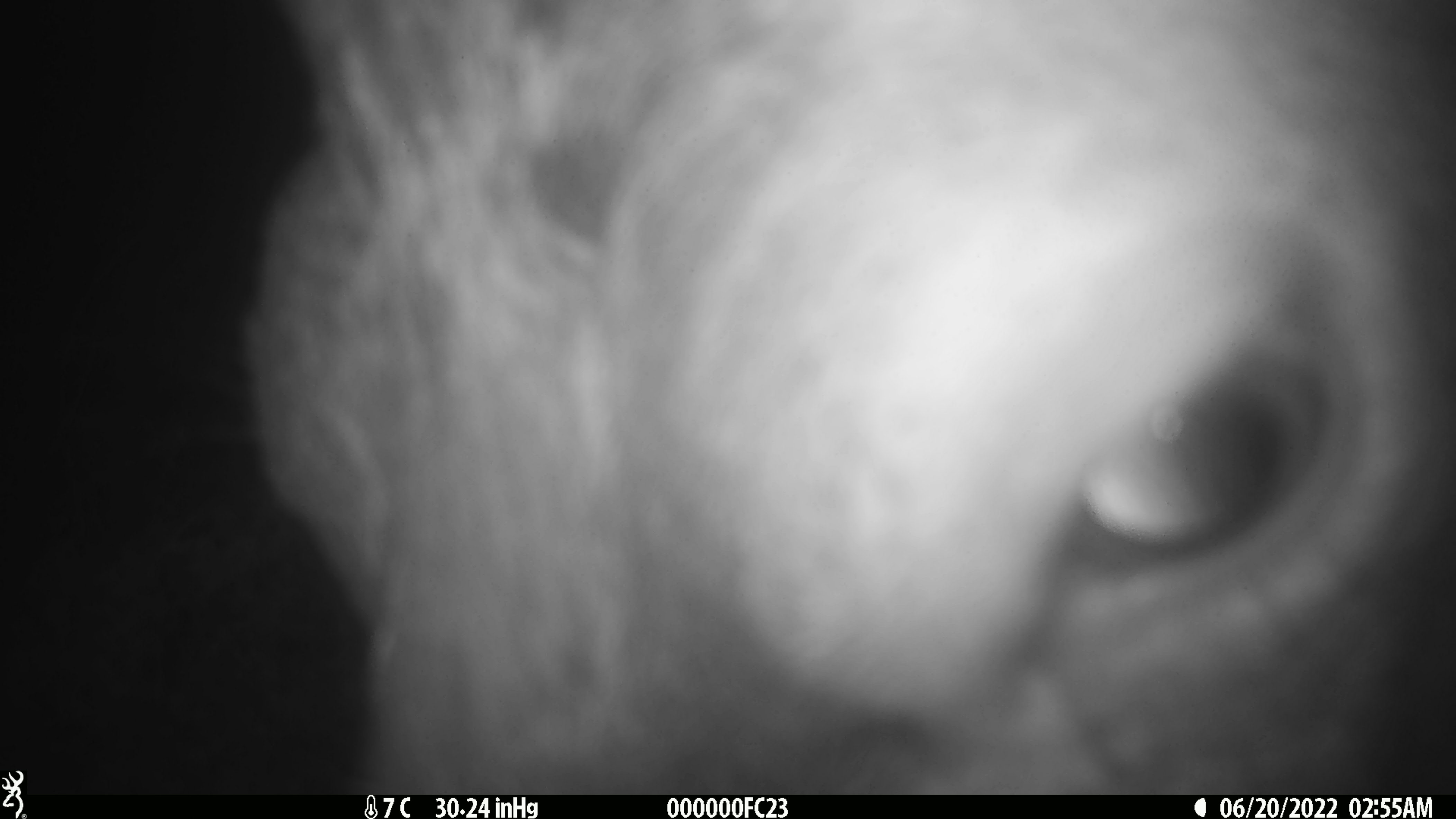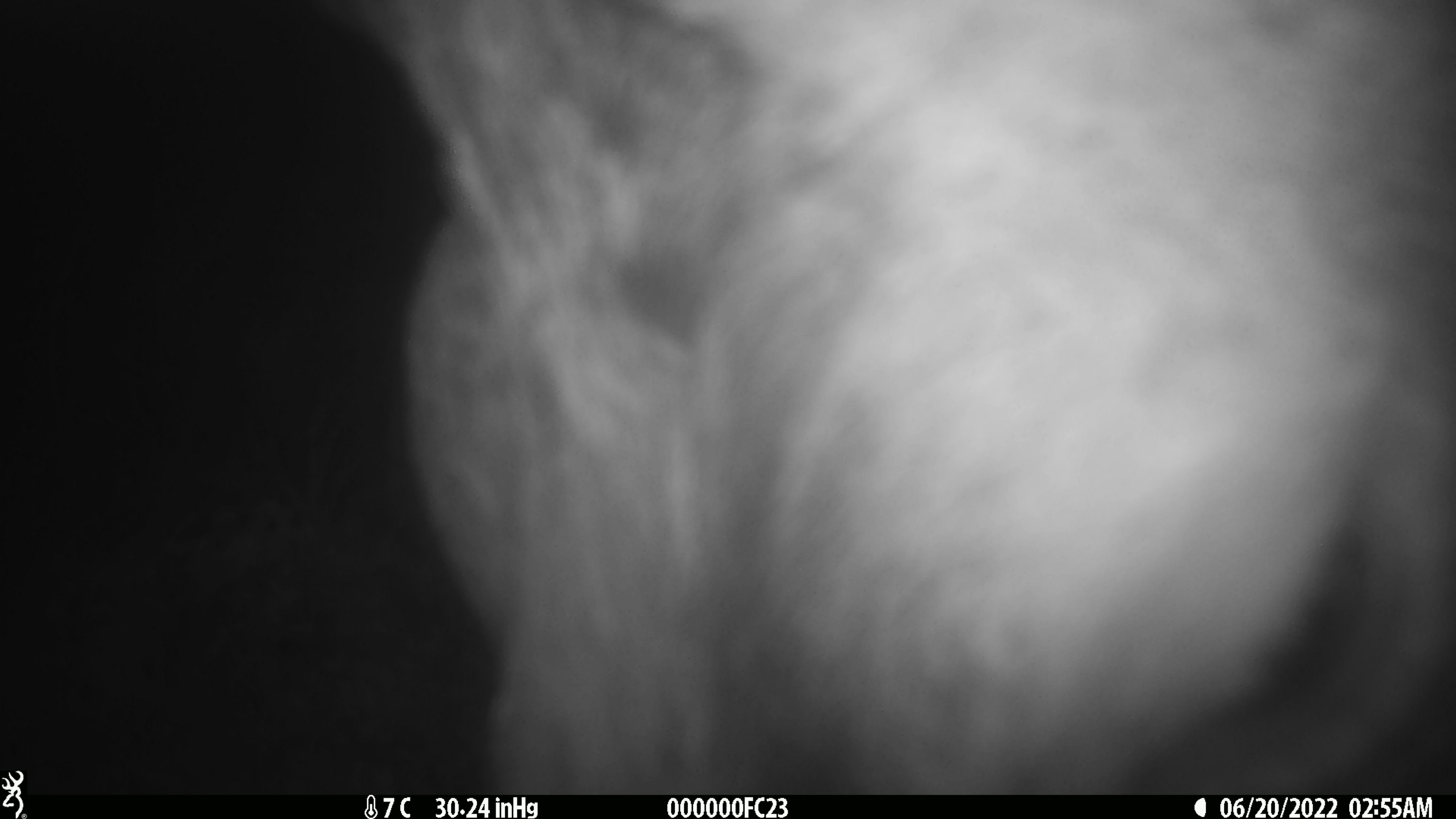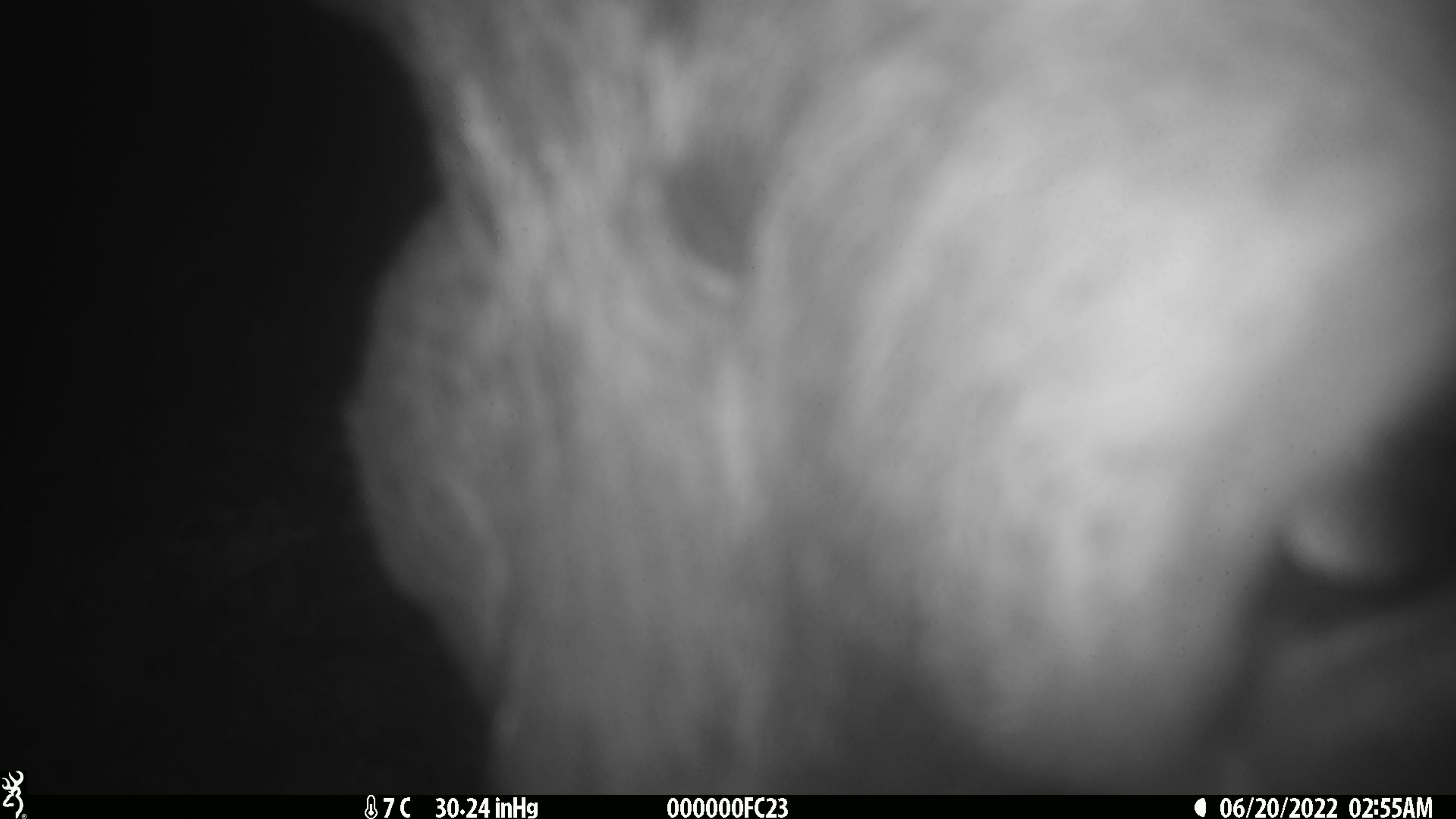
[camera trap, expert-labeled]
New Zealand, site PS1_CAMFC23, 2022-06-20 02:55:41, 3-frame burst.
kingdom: Animalia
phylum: Chordata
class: Mammalia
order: Artiodactyla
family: Cervidae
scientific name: Cervidae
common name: deer